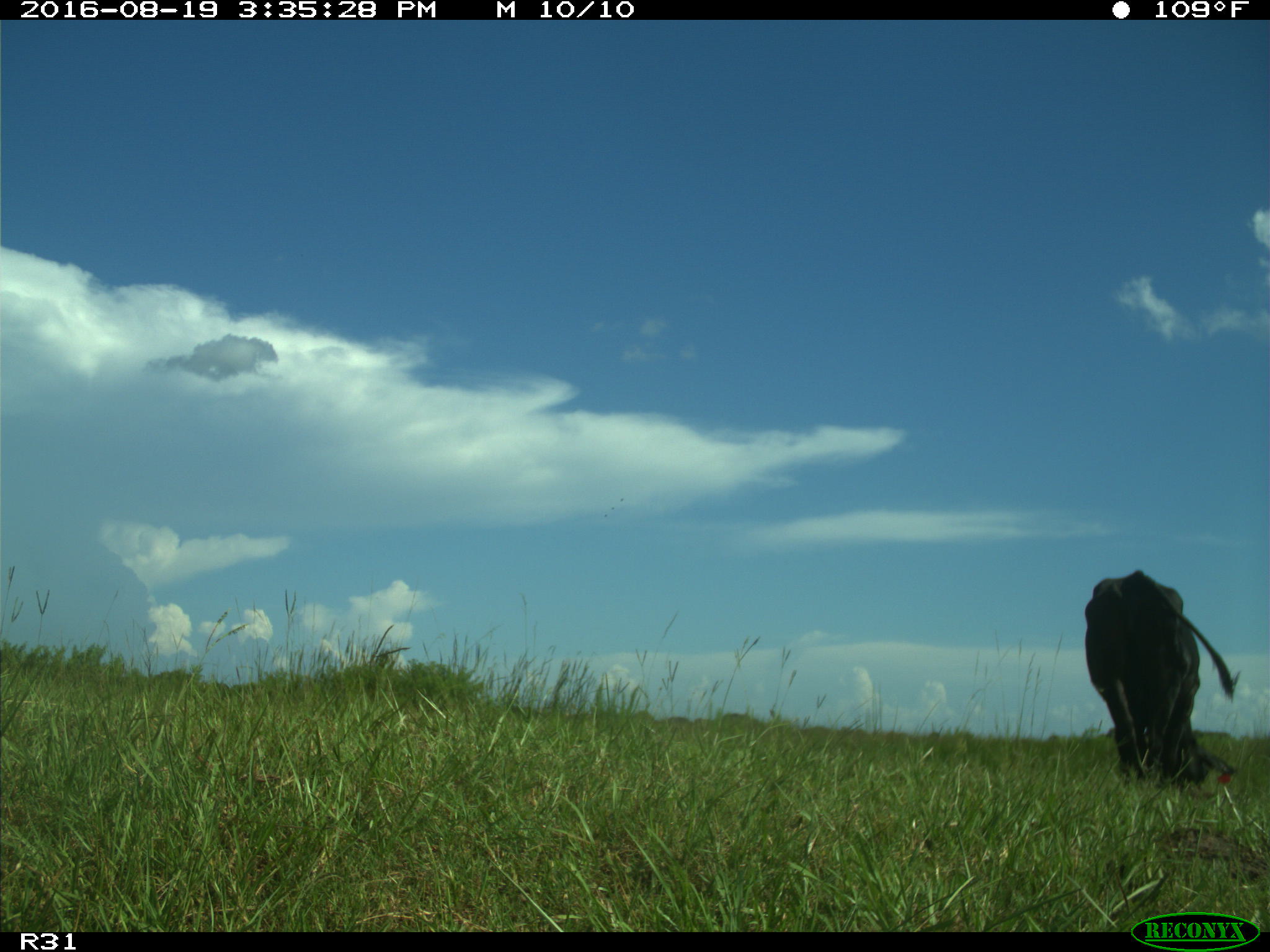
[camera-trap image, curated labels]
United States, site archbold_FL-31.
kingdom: Animalia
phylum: Chordata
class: Mammalia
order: Artiodactyla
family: Bovidae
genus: Bos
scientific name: Bos taurus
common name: domestic cow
Bos taurus (domestic cow).